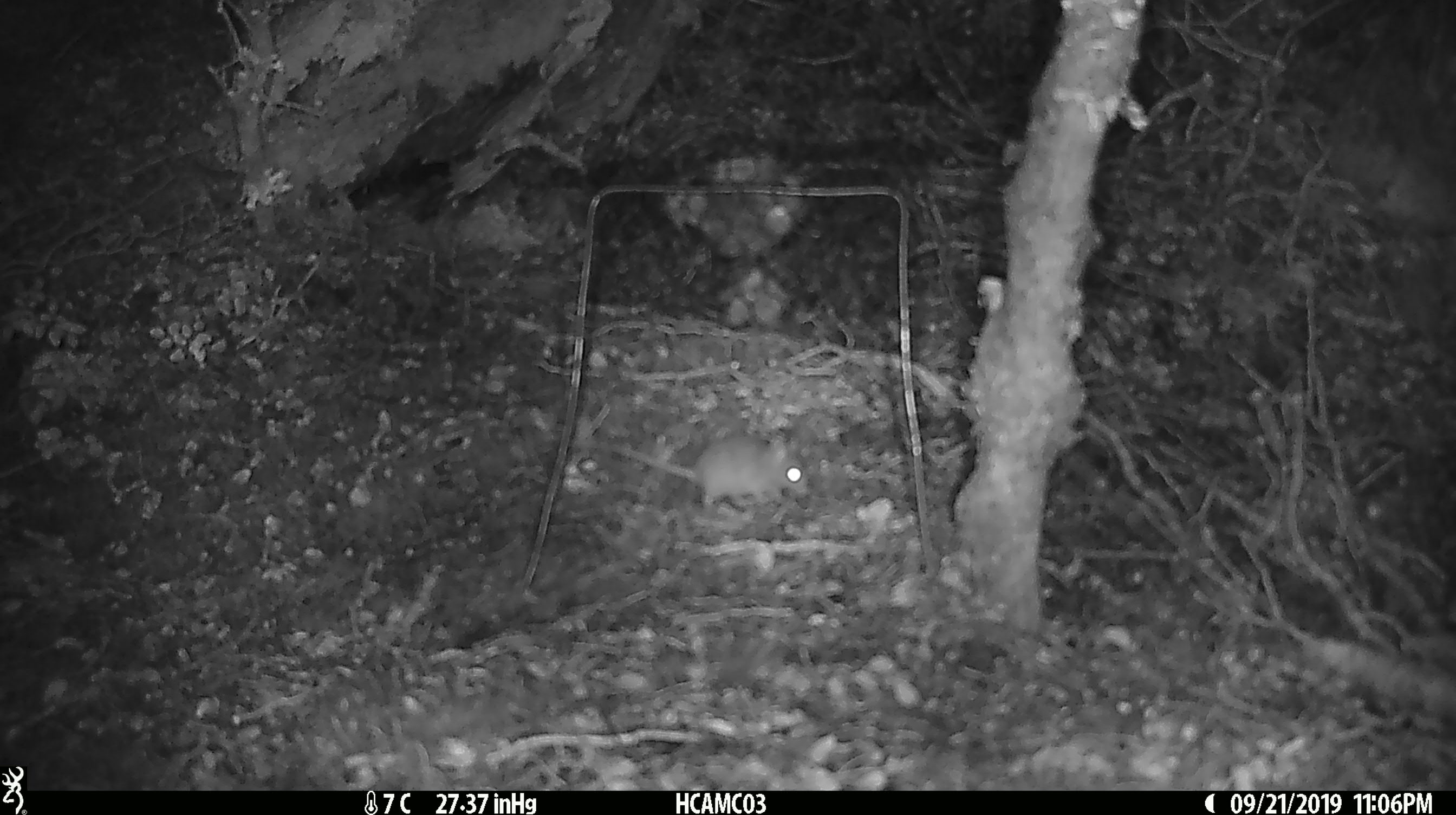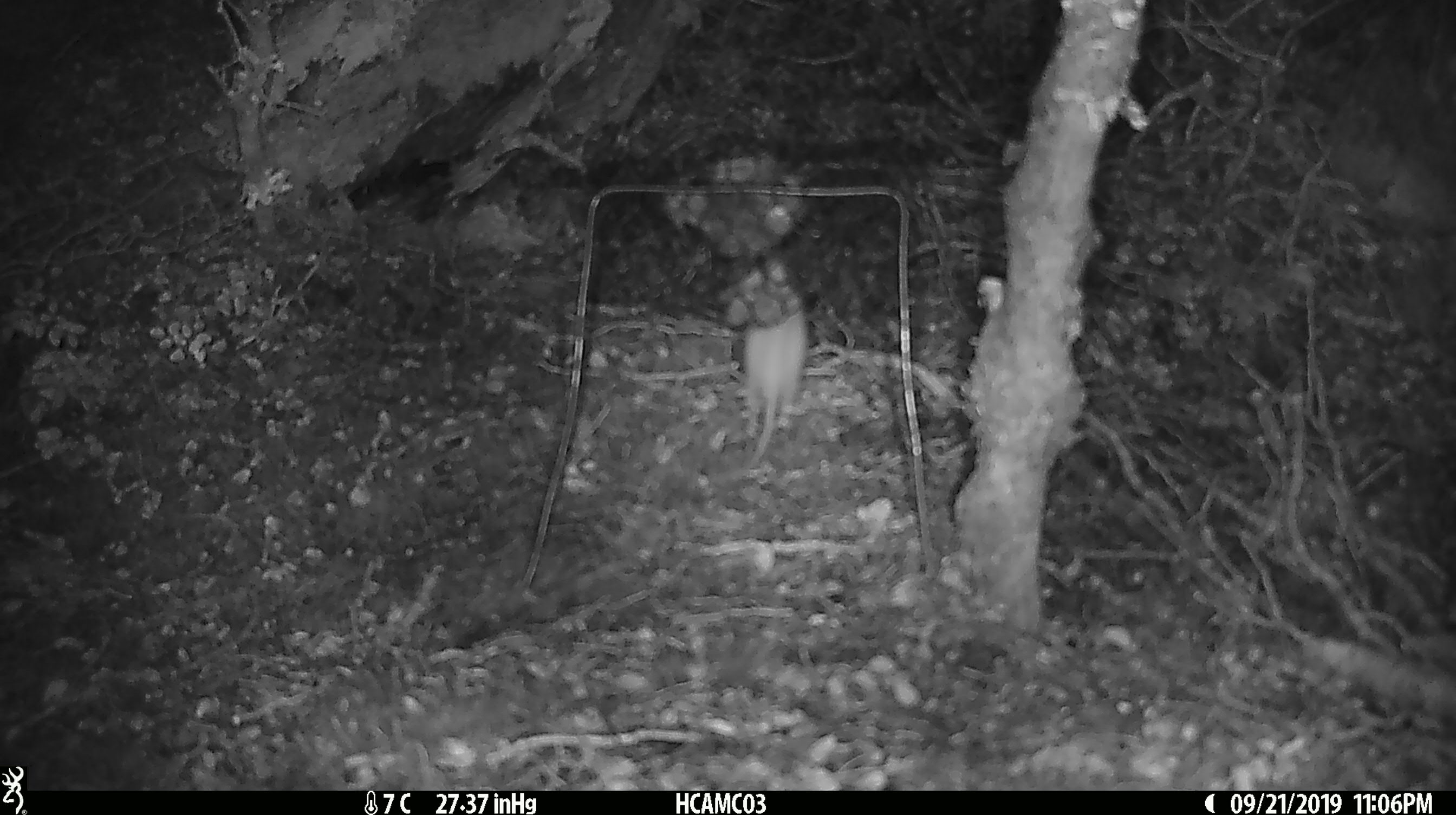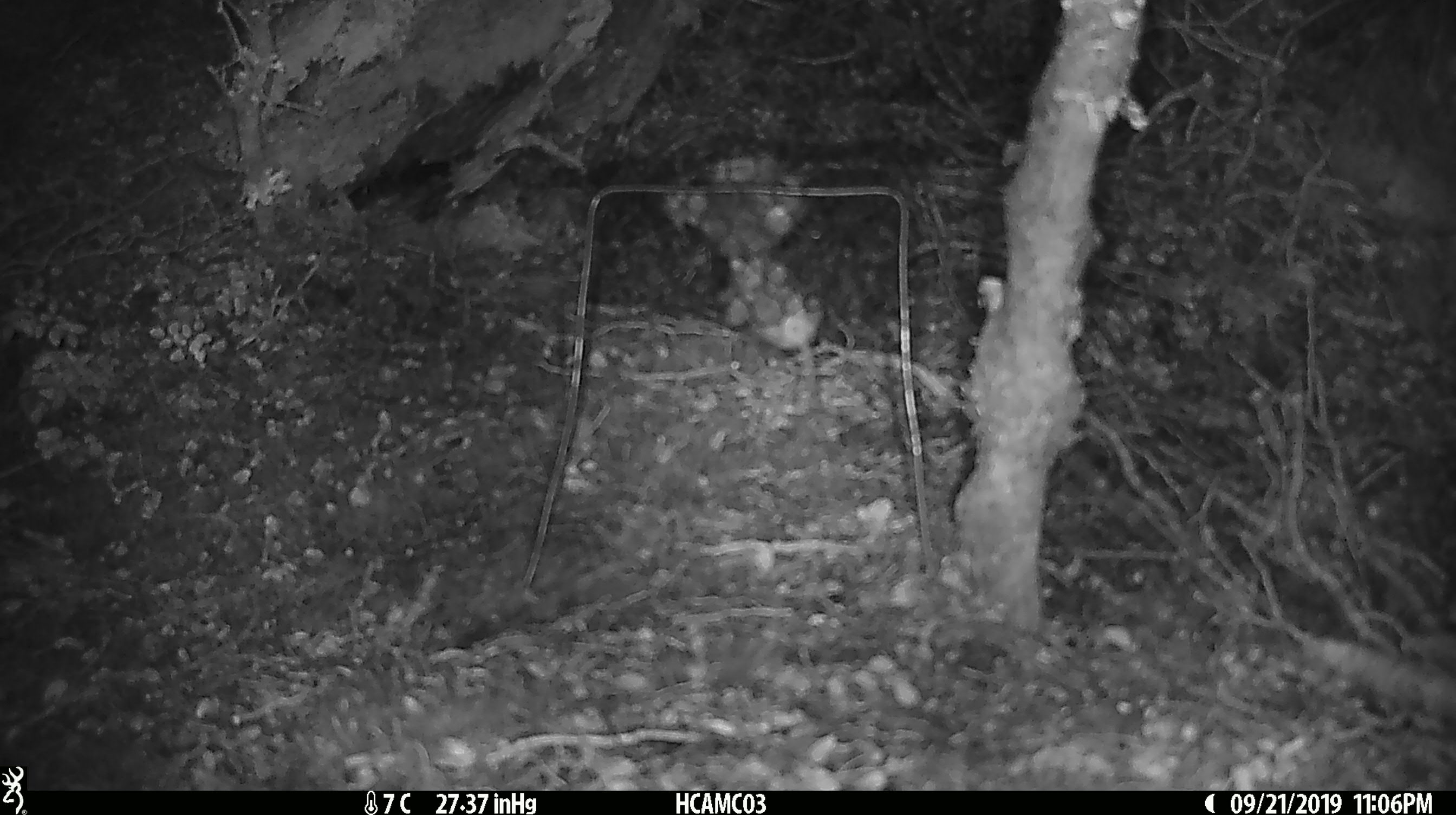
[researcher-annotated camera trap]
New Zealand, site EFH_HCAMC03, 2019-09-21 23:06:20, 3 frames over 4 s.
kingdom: Animalia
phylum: Chordata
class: Mammalia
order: Rodentia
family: Muridae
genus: Mus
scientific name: Mus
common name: mouse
Mouse (Mus).